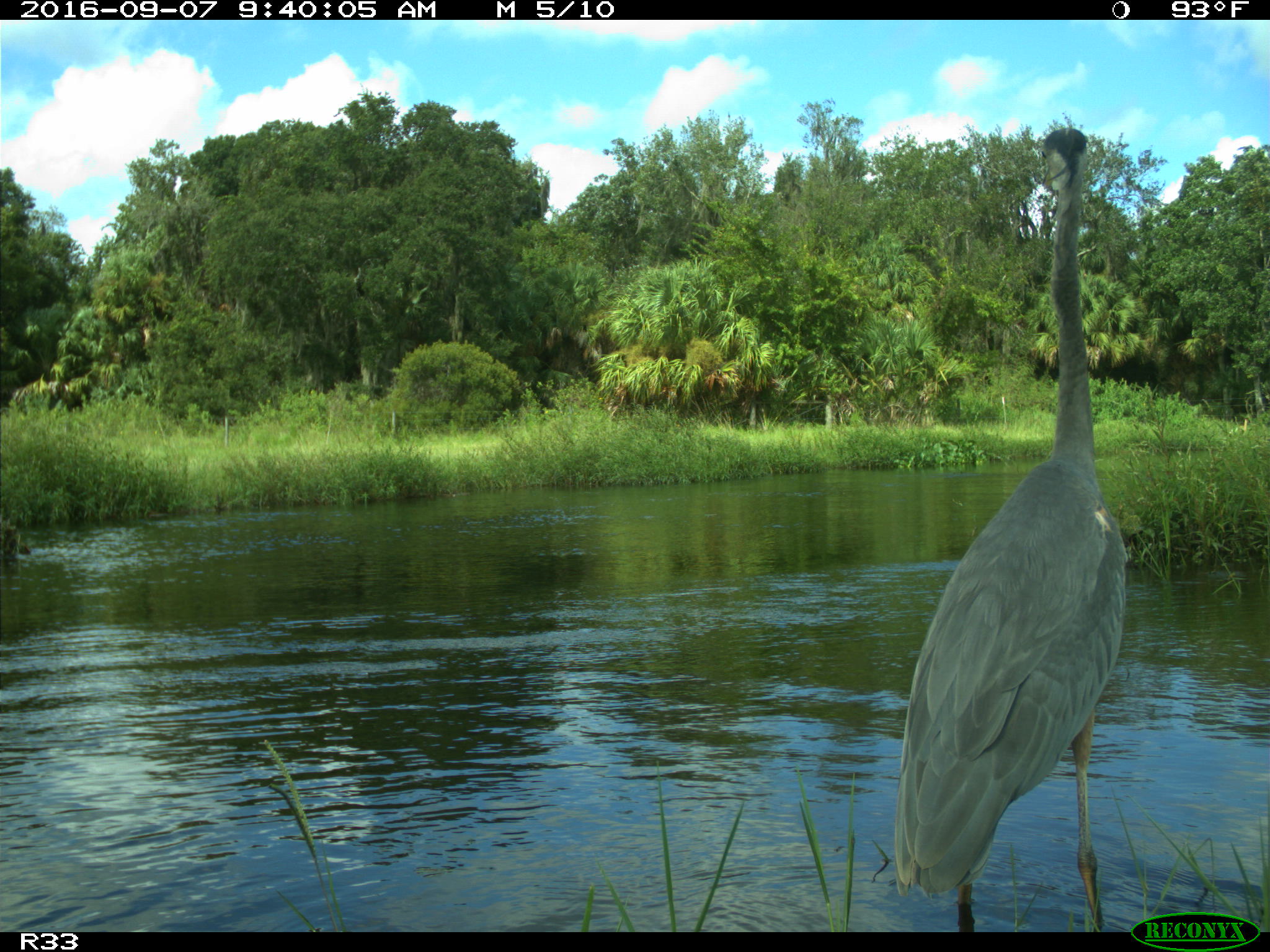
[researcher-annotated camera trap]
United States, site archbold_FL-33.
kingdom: Animalia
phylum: Chordata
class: Aves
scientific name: Aves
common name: birds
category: unidentified bird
Unidentified bird (birds) (Aves).